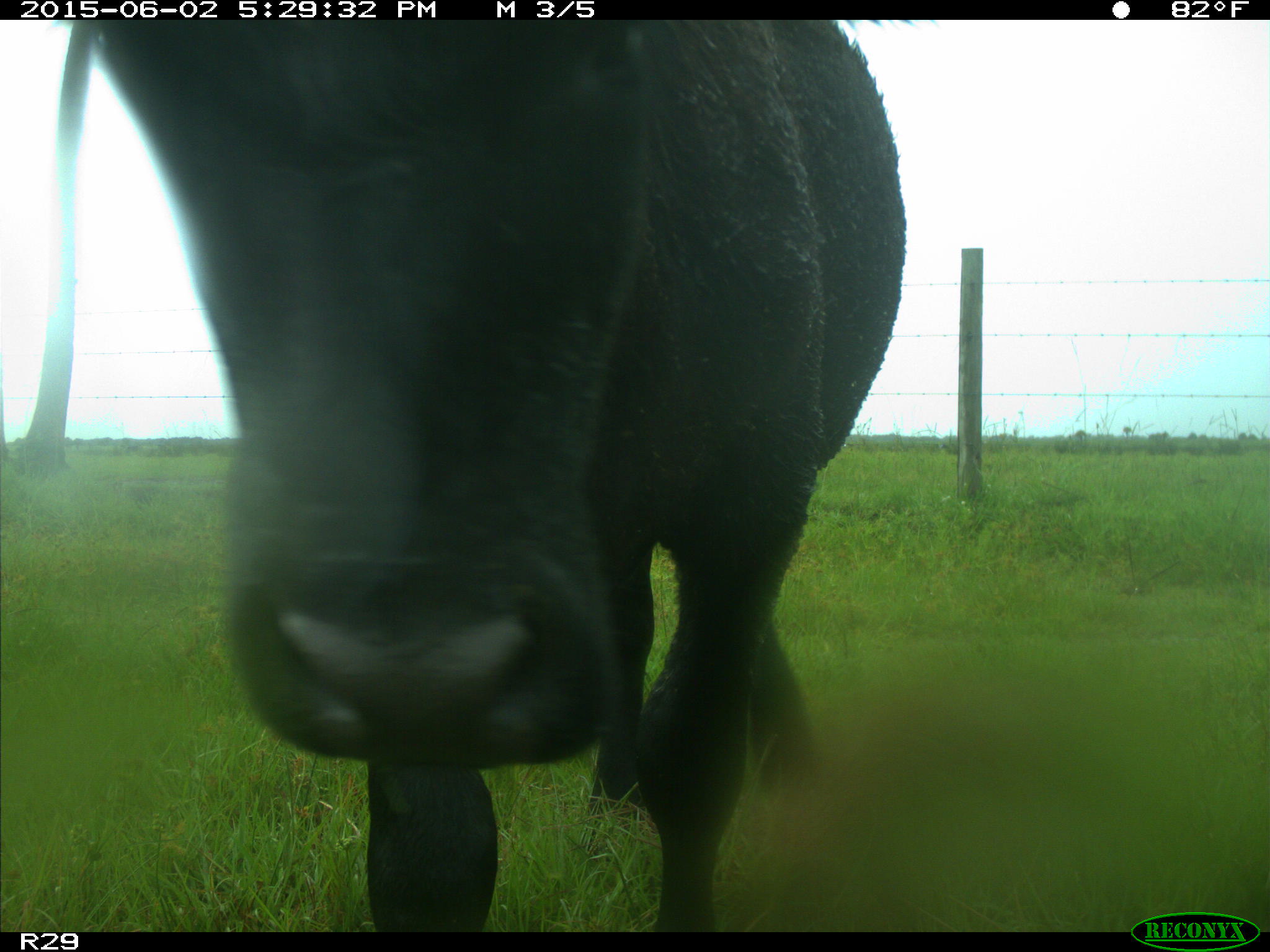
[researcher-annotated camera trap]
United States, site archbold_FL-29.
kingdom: Animalia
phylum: Chordata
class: Mammalia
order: Artiodactyla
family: Bovidae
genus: Bos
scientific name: Bos taurus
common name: domestic cow